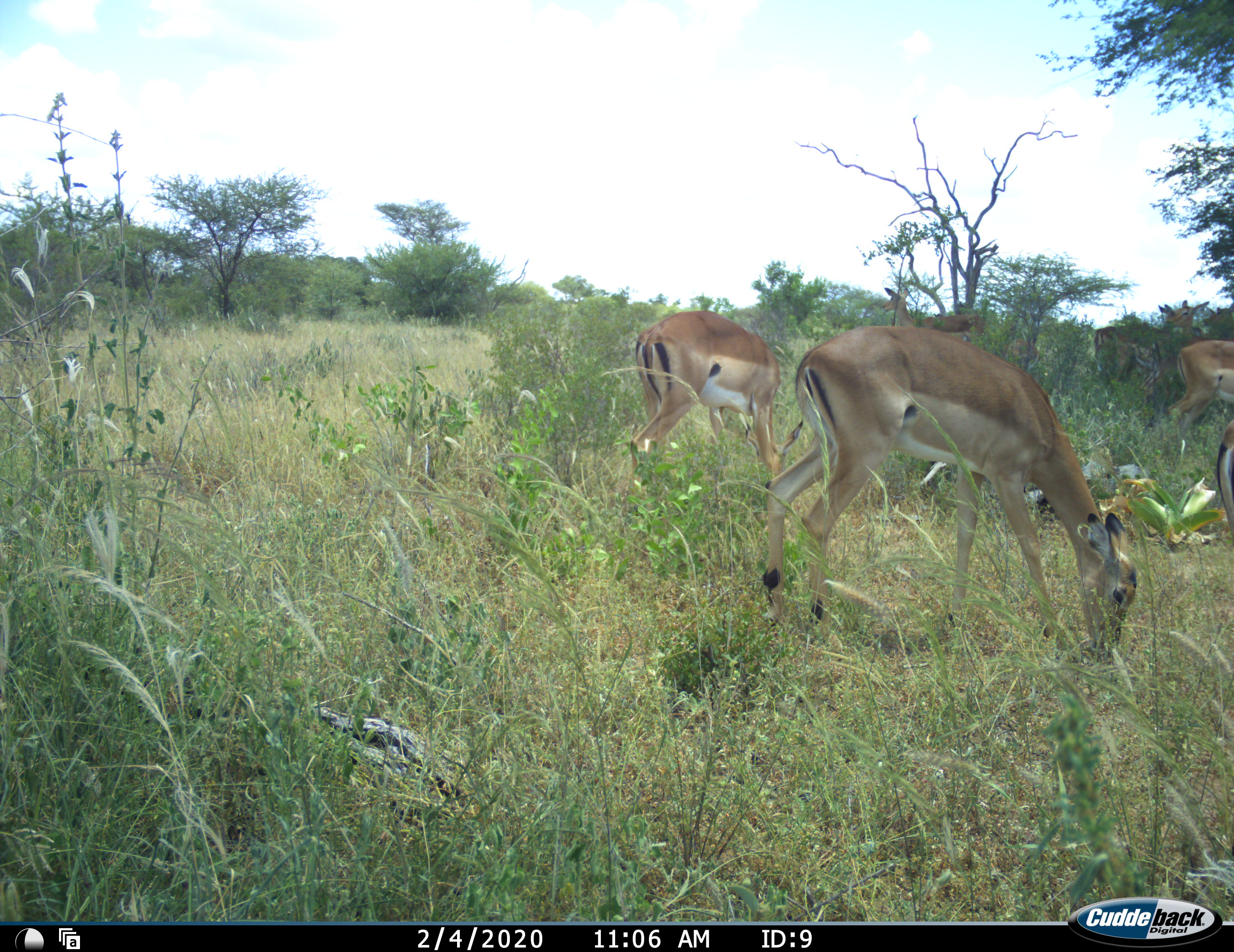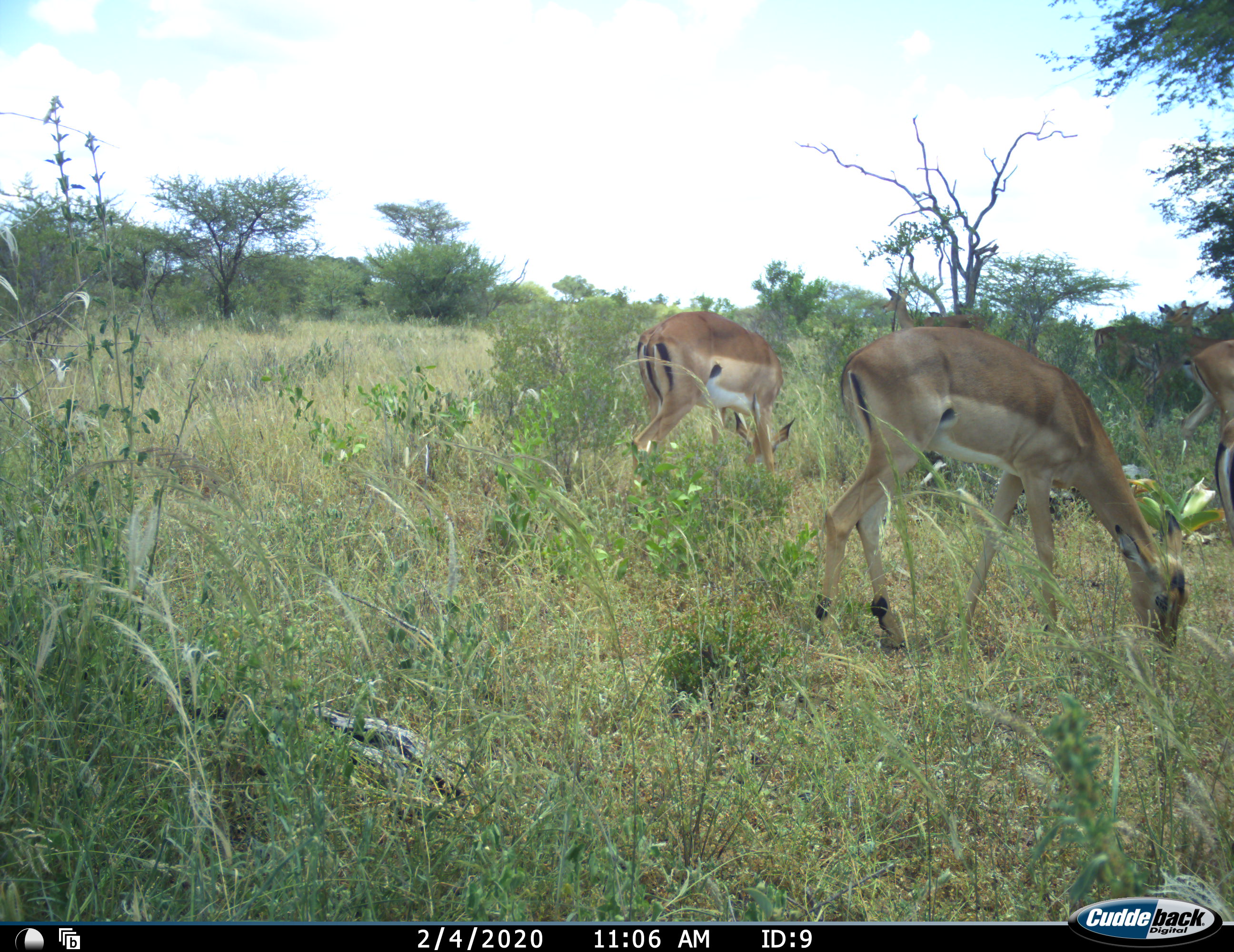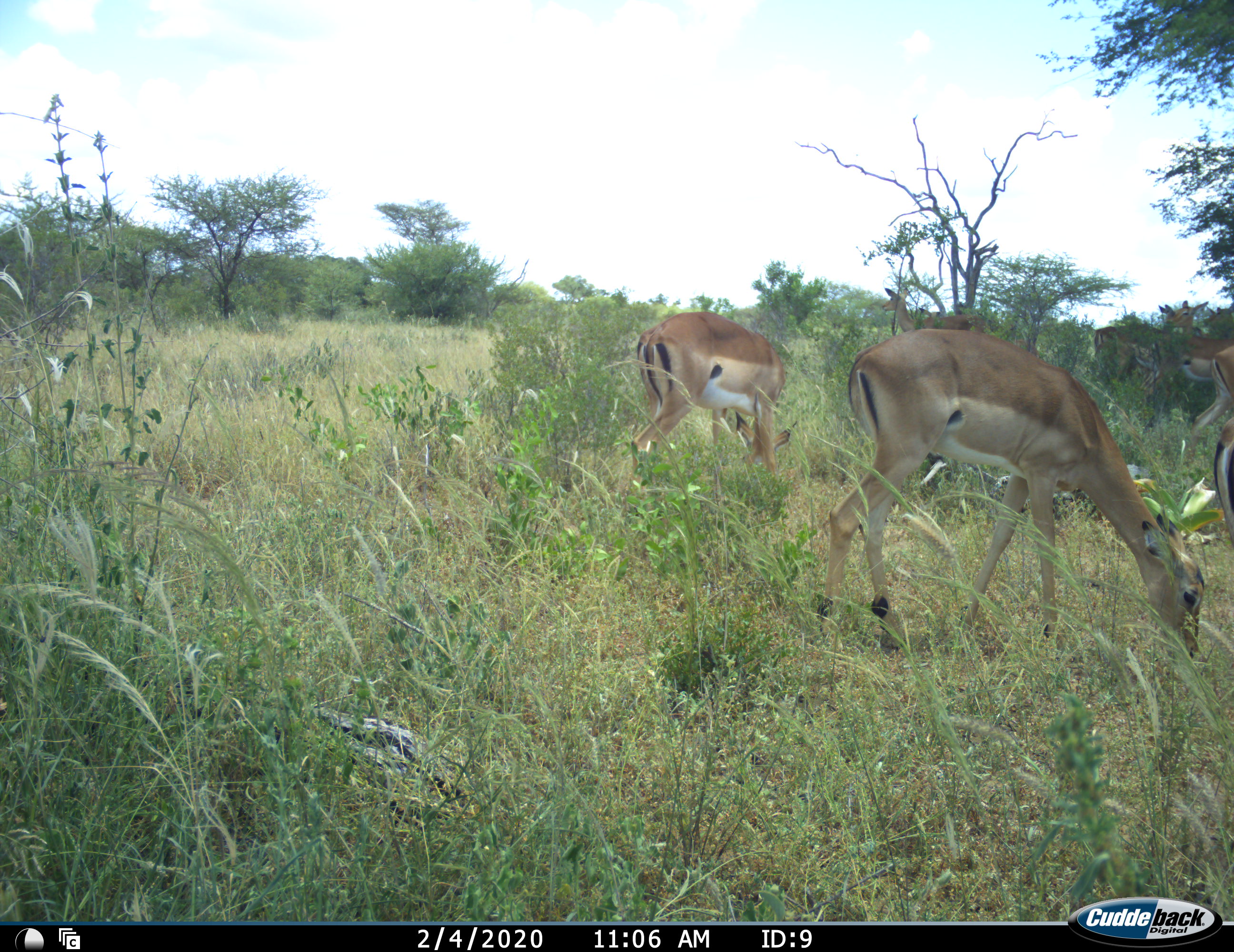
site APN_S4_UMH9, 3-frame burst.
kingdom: Animalia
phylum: Chordata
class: Mammalia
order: Artiodactyla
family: Bovidae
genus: Aepyceros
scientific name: Aepyceros melampus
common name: impala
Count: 7.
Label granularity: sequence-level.